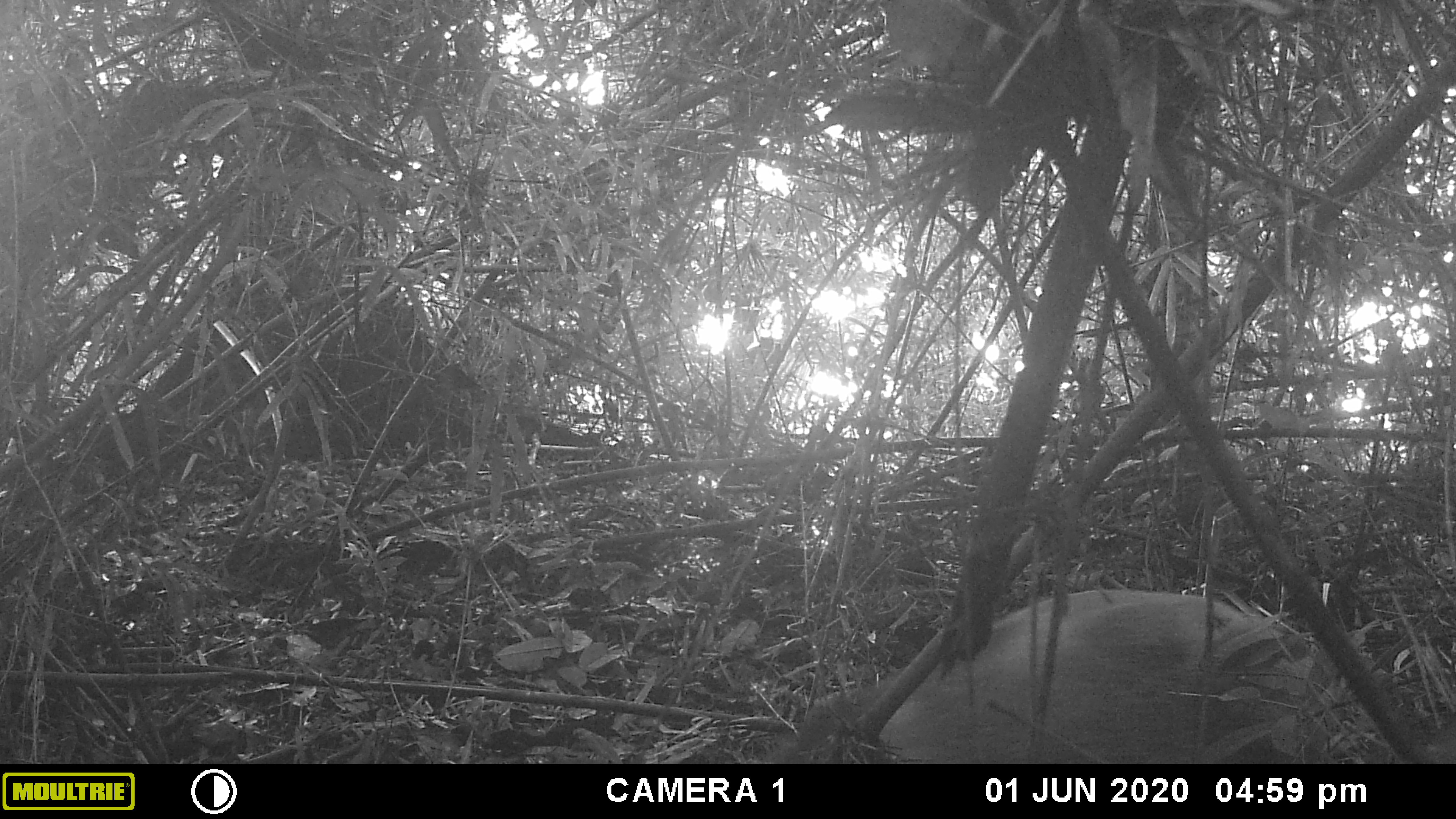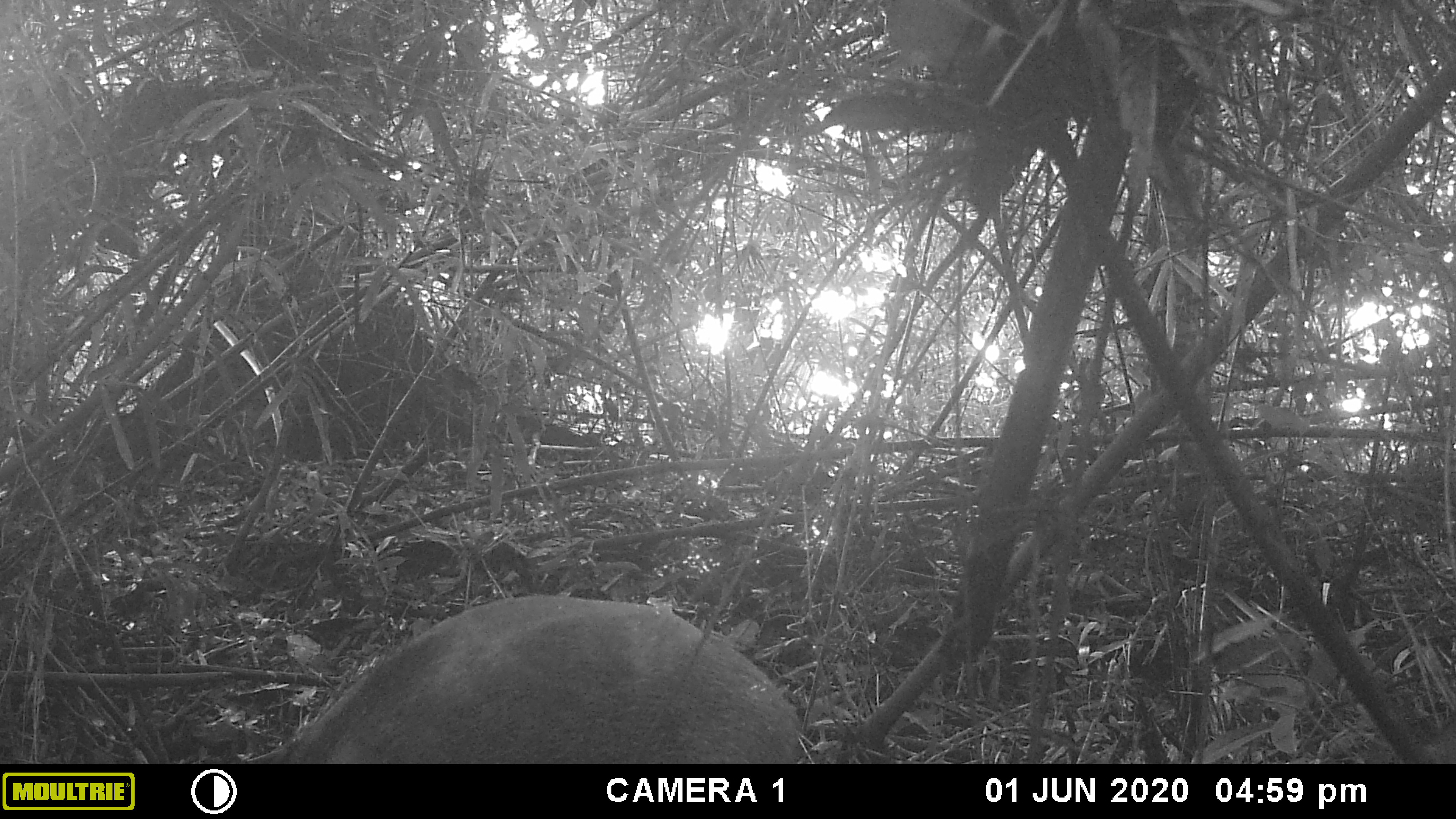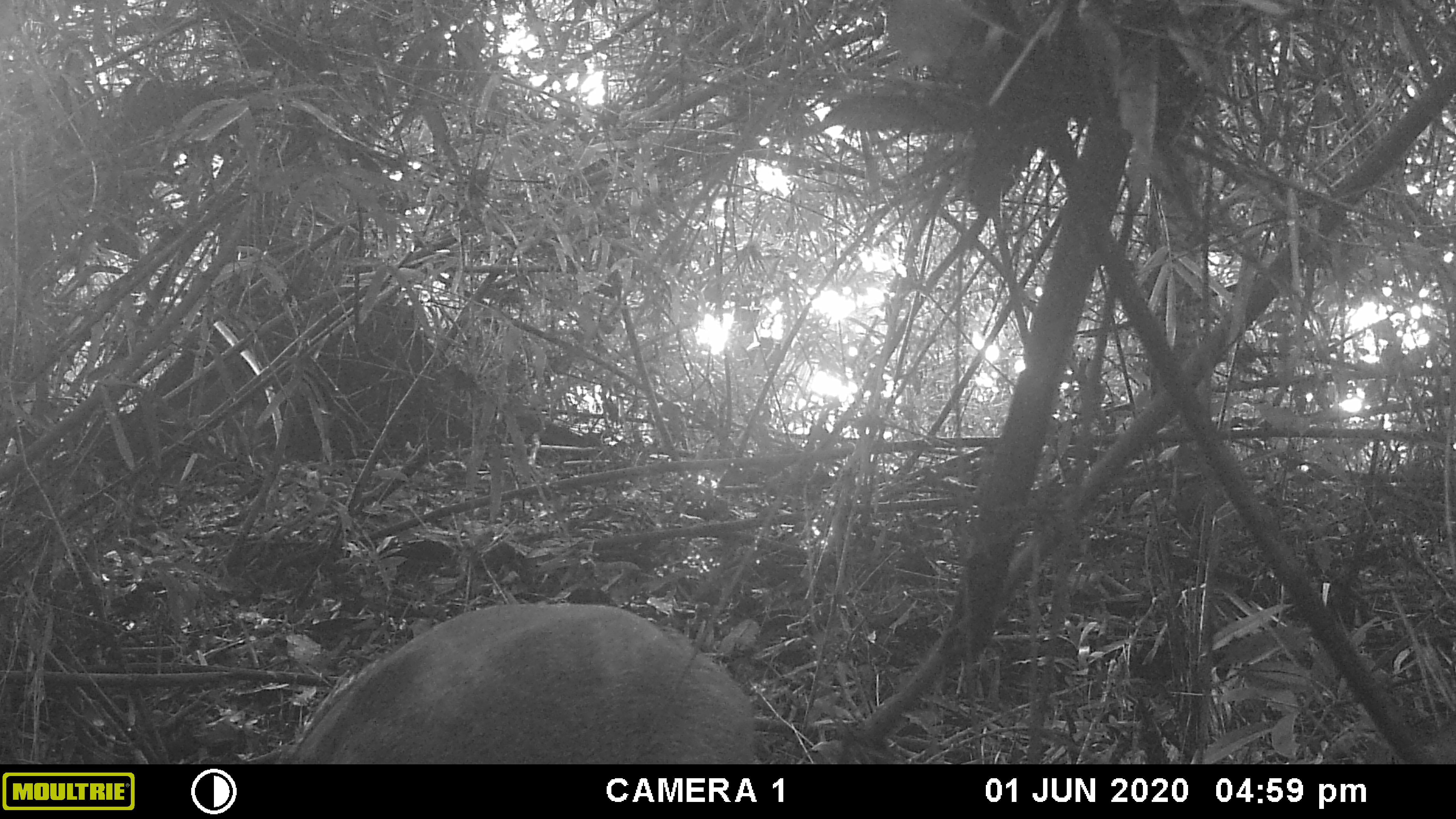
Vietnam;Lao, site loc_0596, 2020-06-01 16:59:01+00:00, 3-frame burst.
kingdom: Animalia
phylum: Chordata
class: Mammalia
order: Artiodactyla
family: Suidae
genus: Sus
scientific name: Sus scrofa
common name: eurasian wild pig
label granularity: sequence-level